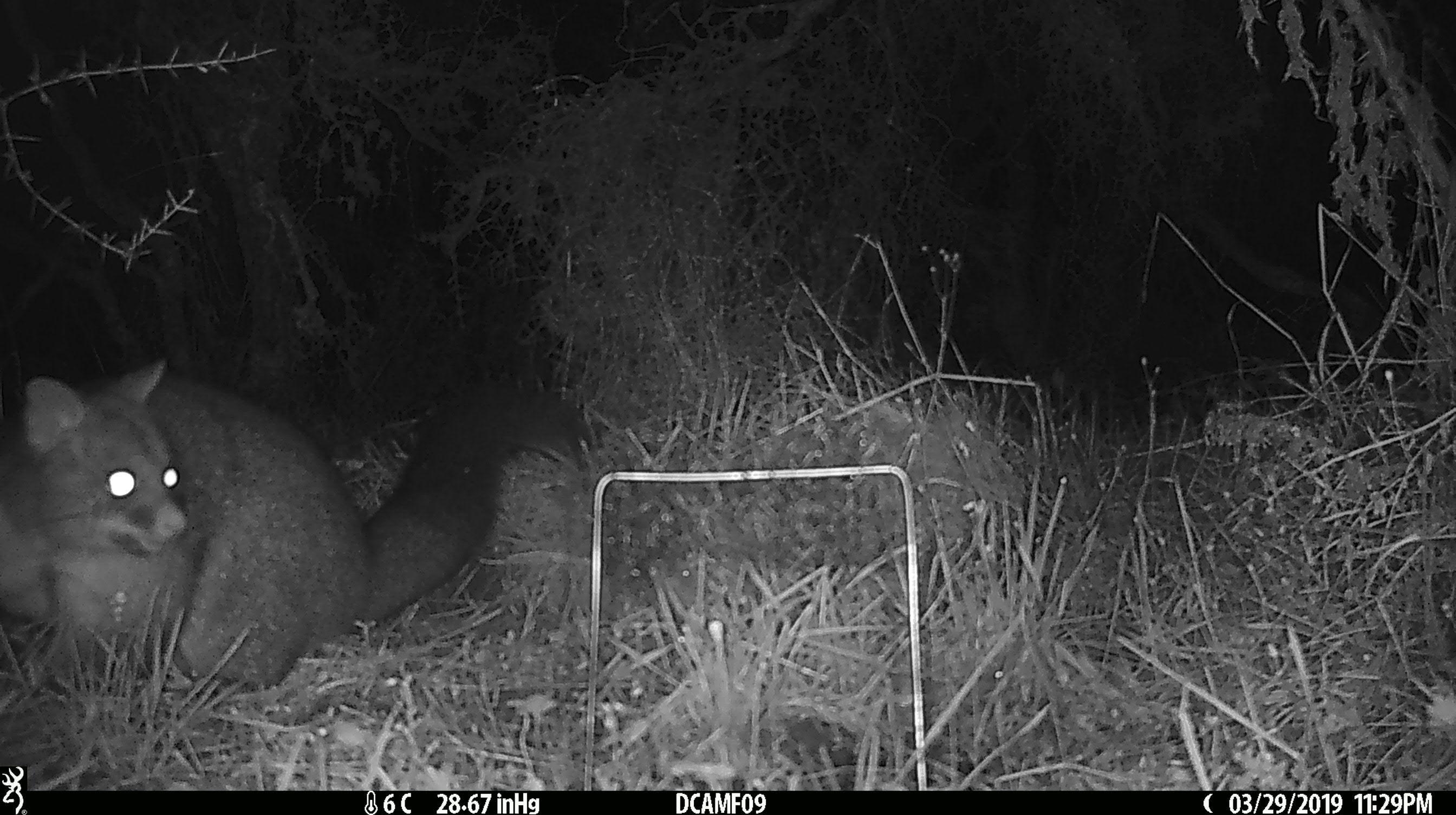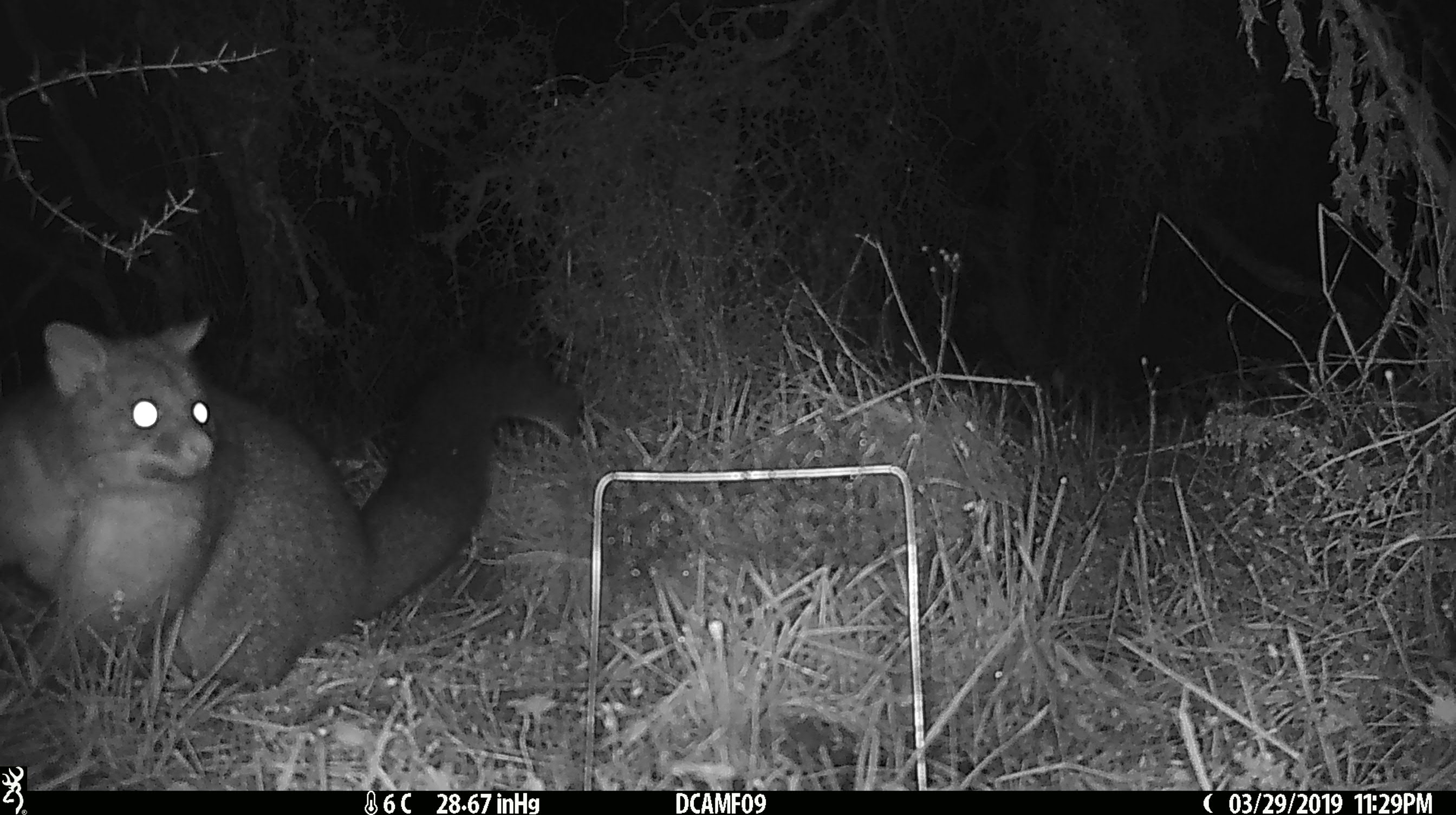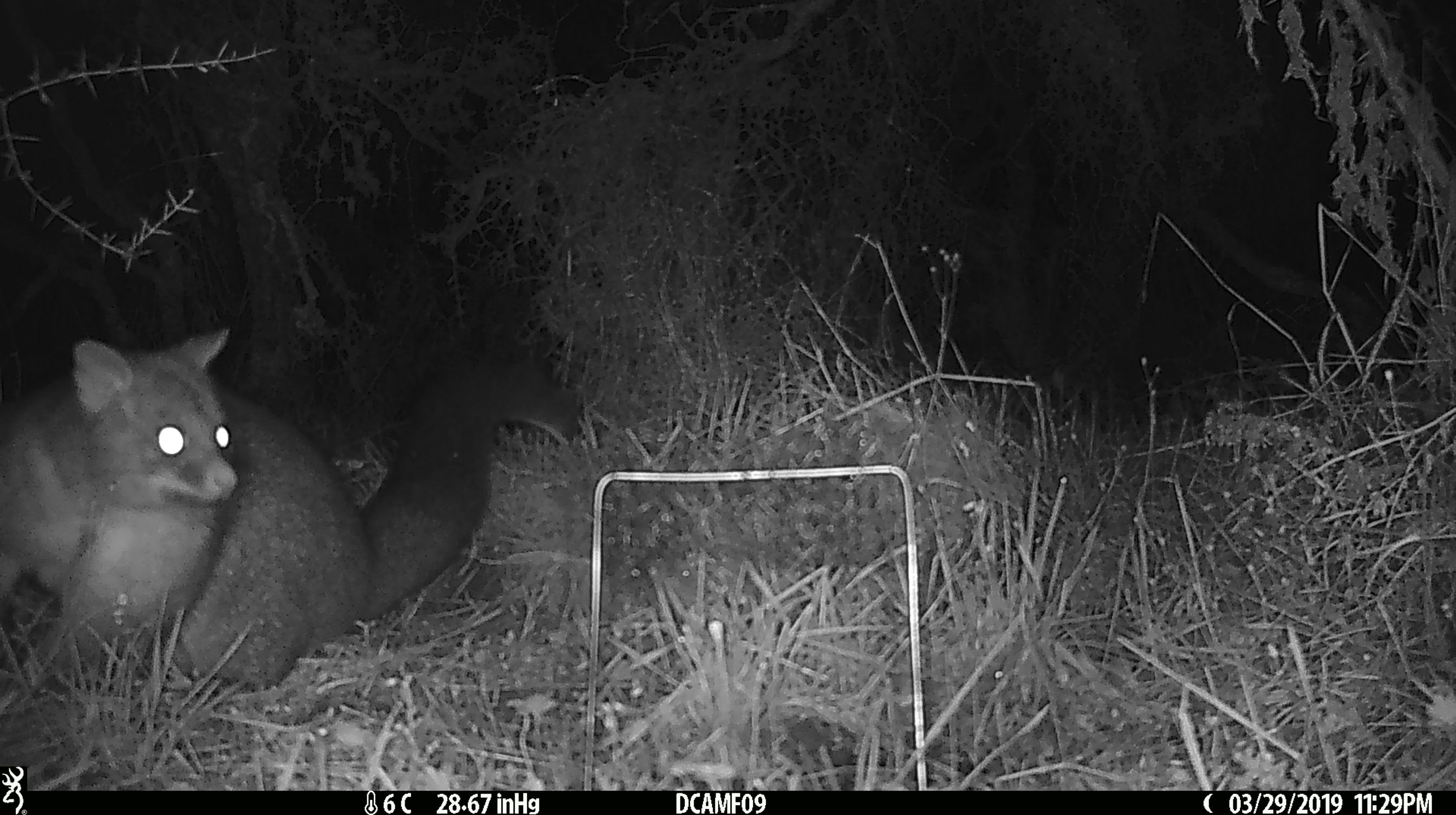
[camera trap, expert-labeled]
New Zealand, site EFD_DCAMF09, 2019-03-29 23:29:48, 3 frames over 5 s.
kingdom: Animalia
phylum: Chordata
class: Mammalia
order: Diprotodontia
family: Phalangeridae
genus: Trichosurus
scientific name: Trichosurus vulpecula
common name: common brushtail possum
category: possum